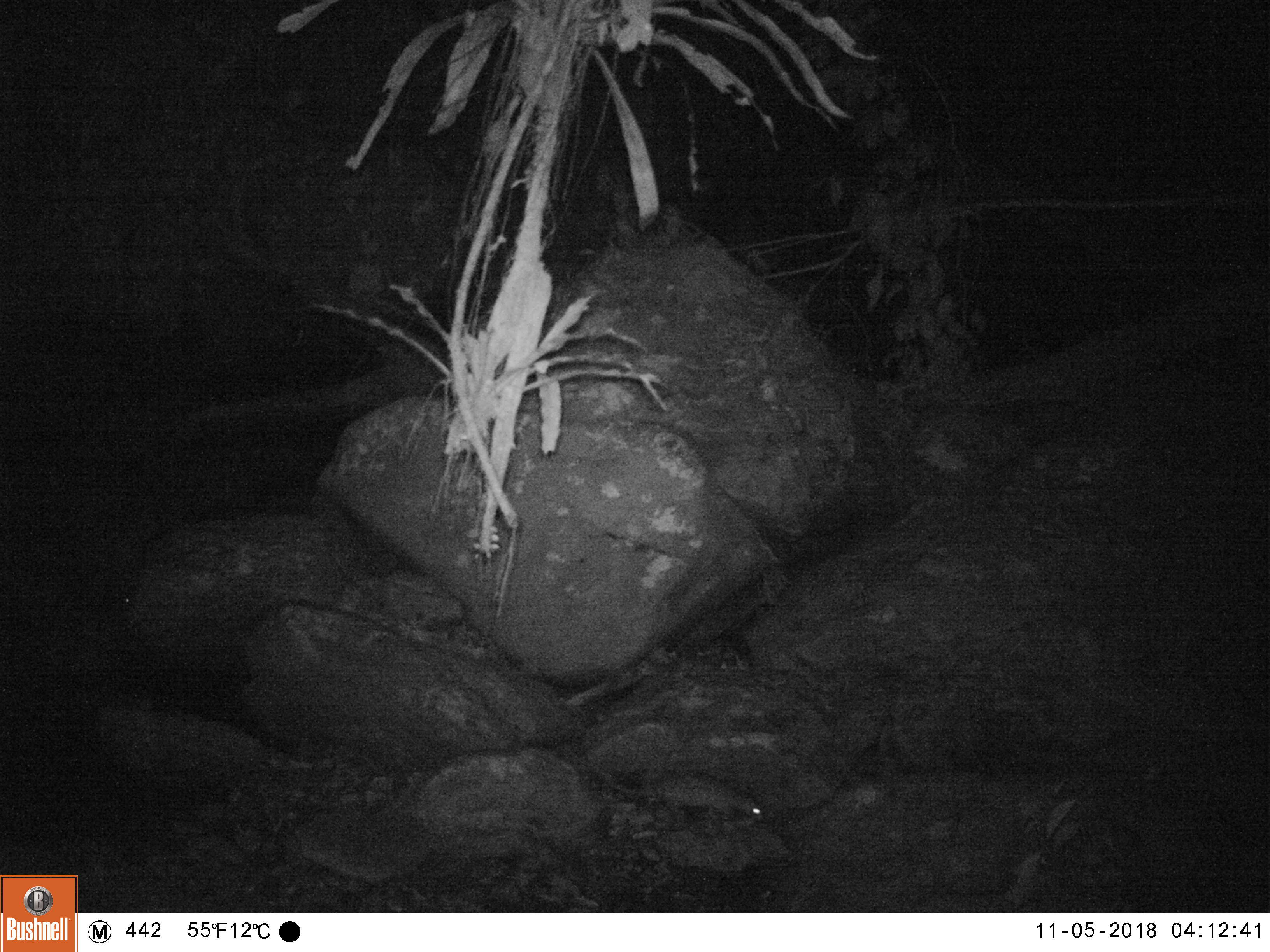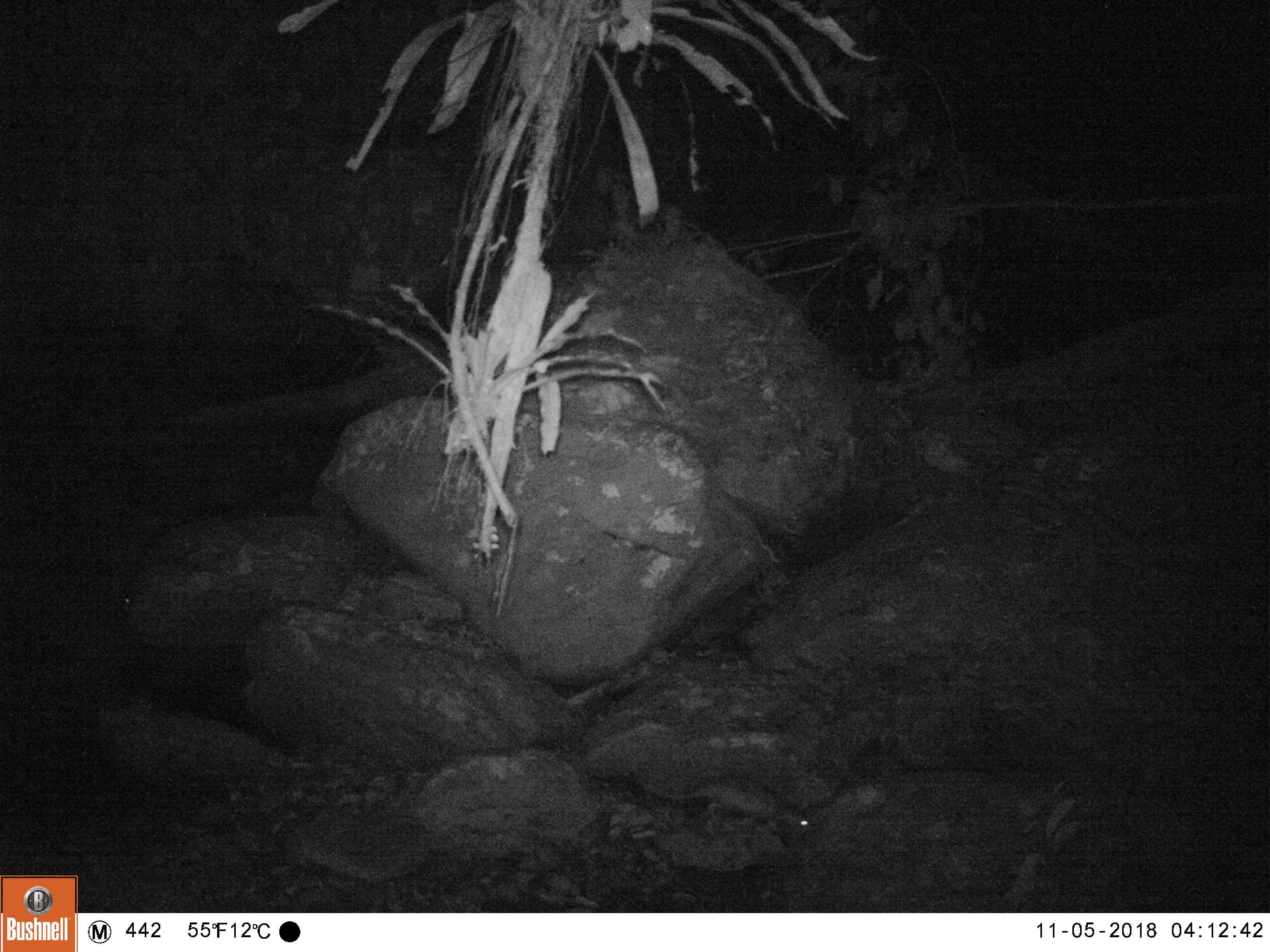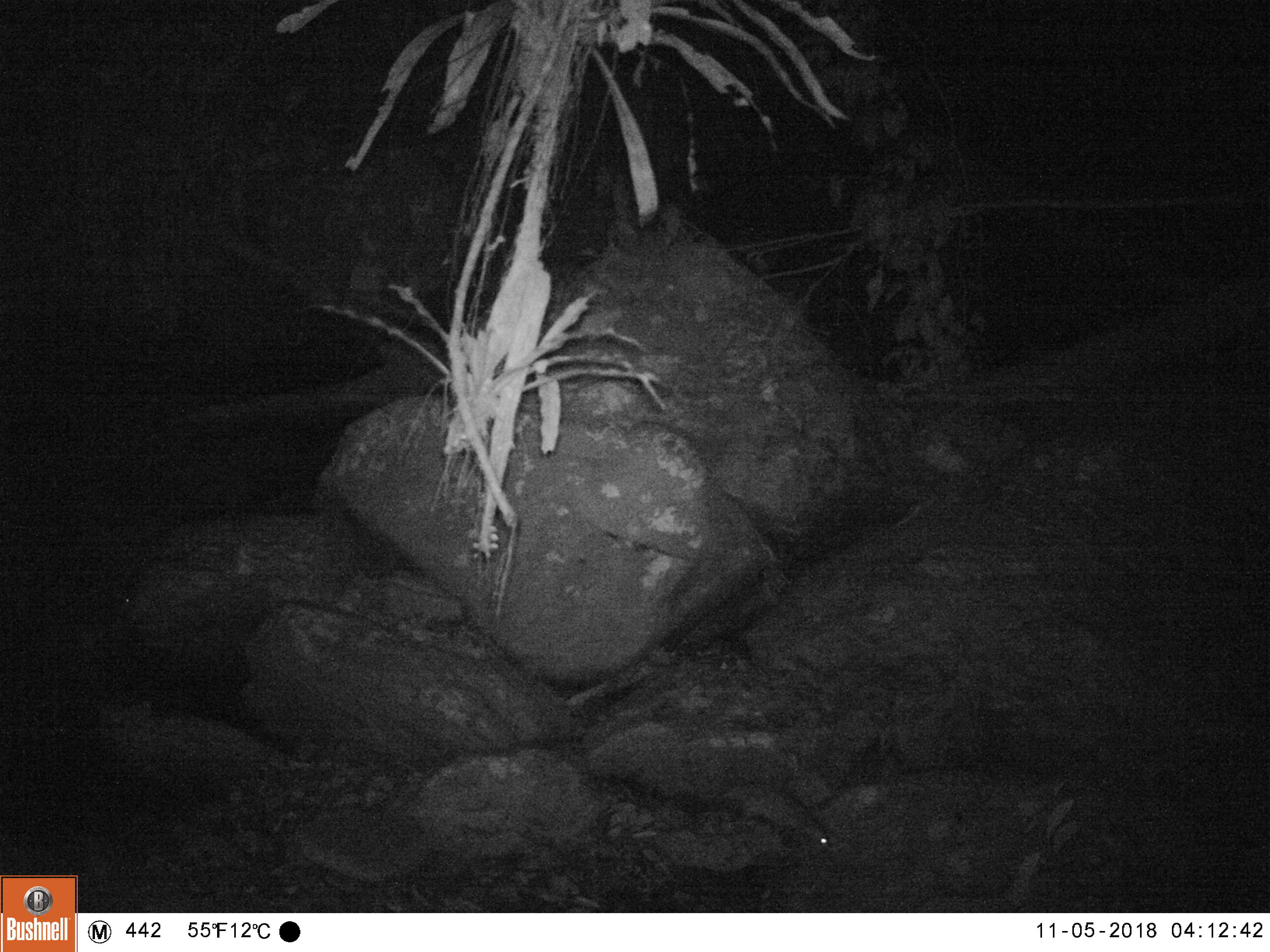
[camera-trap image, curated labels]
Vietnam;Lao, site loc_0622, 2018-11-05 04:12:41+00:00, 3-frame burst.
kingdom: Animalia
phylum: Chordata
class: Mammalia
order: Rodentia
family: Hystricidae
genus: Atherurus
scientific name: Atherurus macrourus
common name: asiatic brush-tailed porcupine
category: asiatic brush tailed porcupine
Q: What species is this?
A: Asiatic brush tailed porcupine (asiatic brush-tailed porcupine) (Atherurus macrourus).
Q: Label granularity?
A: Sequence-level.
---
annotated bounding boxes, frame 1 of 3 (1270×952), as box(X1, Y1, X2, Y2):
asiatic brush tailed porcupine: box(590, 765, 765, 820)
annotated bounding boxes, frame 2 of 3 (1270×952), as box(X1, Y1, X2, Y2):
asiatic brush tailed porcupine: box(649, 777, 811, 837)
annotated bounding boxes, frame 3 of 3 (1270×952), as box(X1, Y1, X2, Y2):
asiatic brush tailed porcupine: box(653, 769, 829, 847)